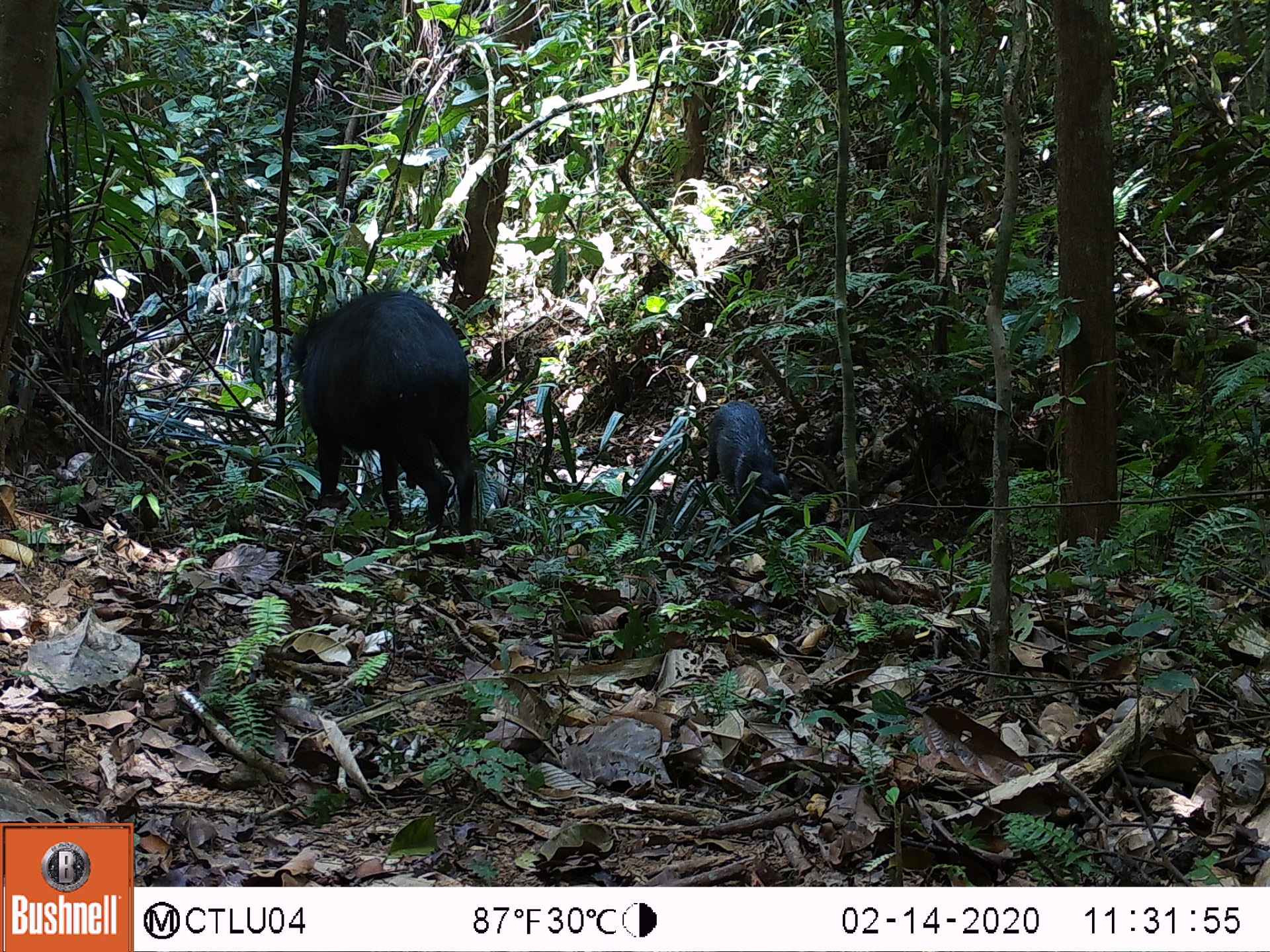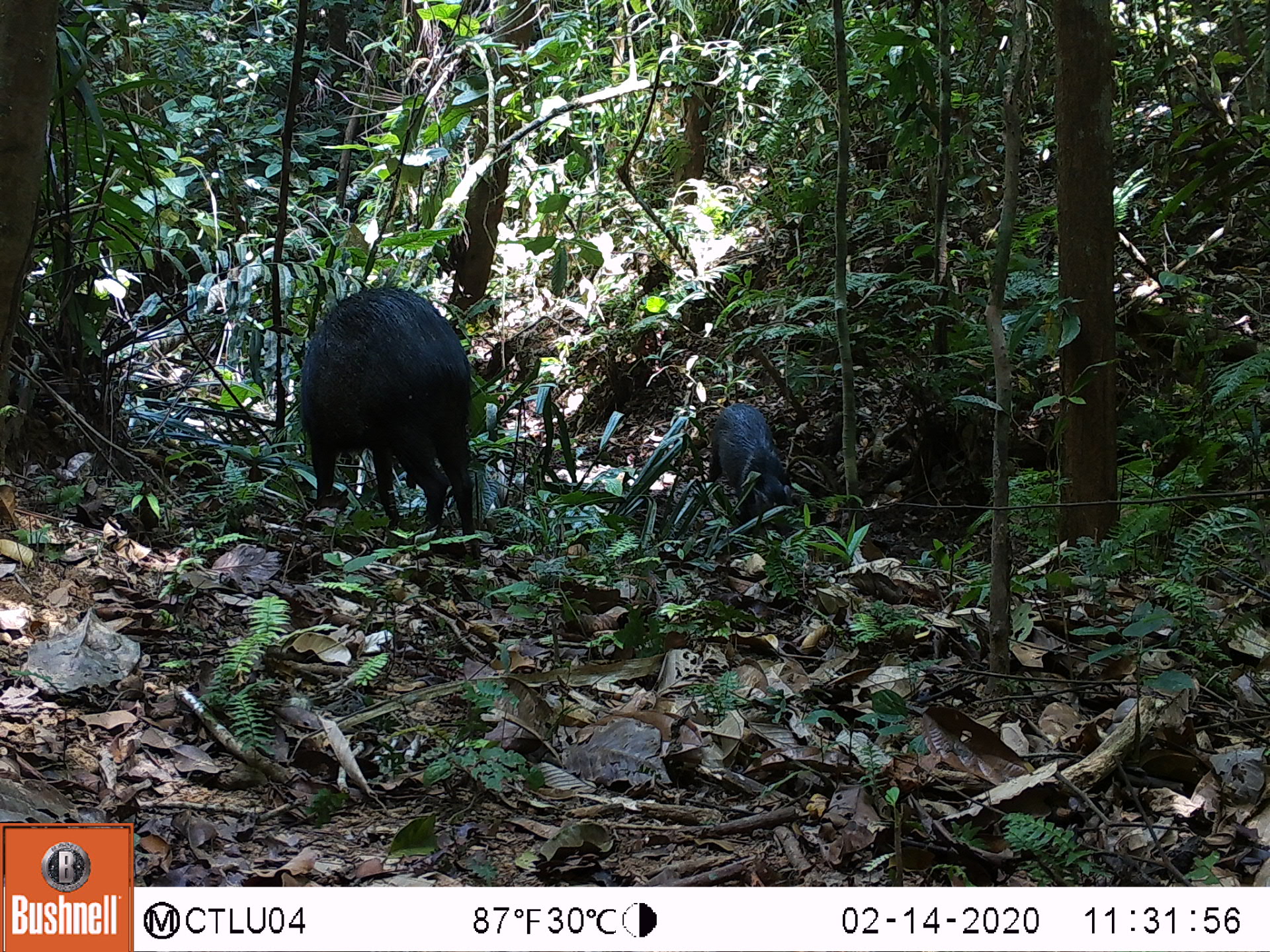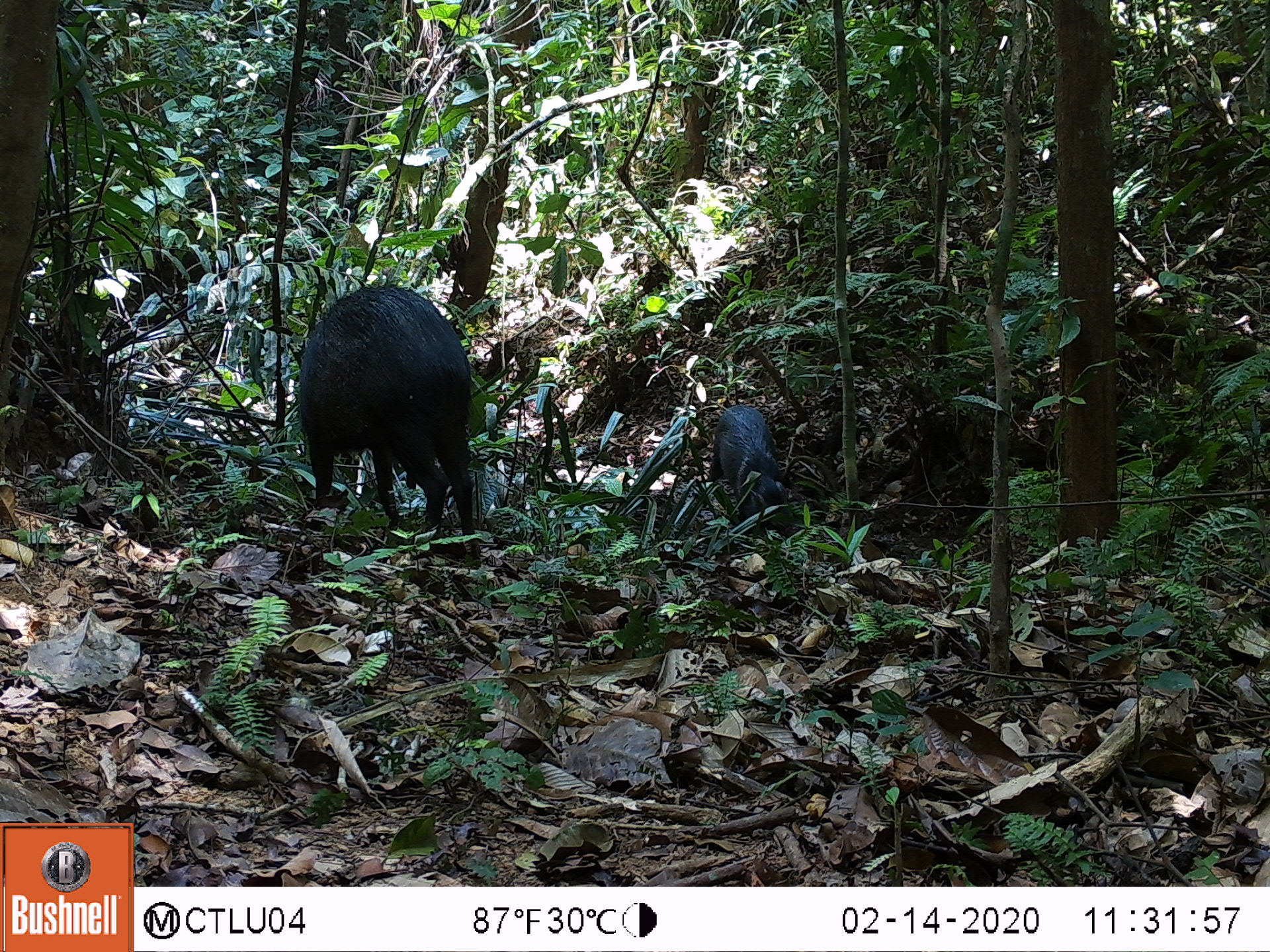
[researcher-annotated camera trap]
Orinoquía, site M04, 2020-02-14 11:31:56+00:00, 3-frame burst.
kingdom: Animalia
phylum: Chordata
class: Mammalia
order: Artiodactyla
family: Tayassuidae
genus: Pecari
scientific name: Pecari tajacu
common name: collared peccary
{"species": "collared peccary (Pecari tajacu)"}